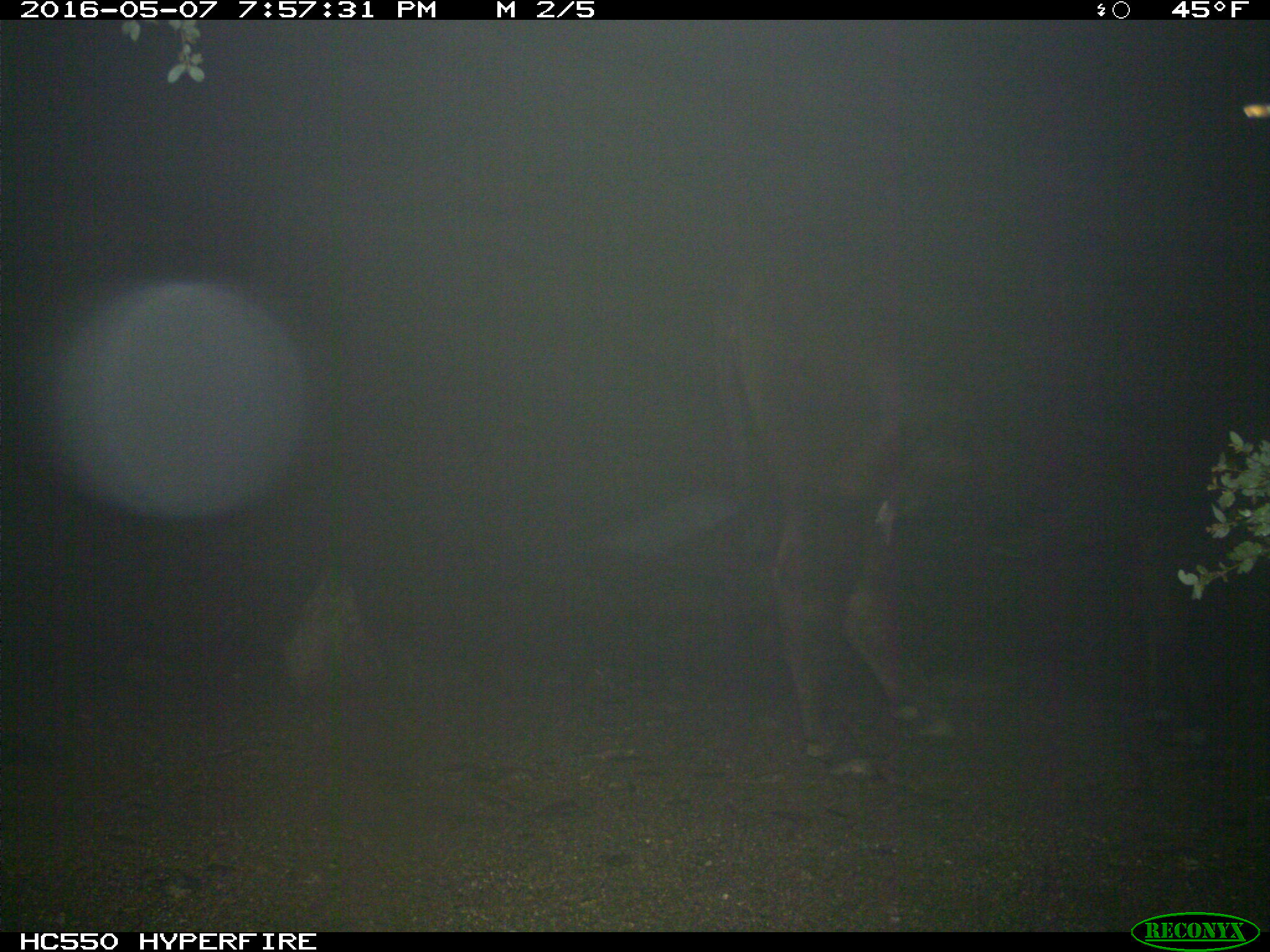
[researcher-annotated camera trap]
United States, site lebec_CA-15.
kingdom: Animalia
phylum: Chordata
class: Mammalia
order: Artiodactyla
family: Bovidae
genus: Bos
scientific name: Bos taurus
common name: domestic cow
Bos taurus (domestic cow).